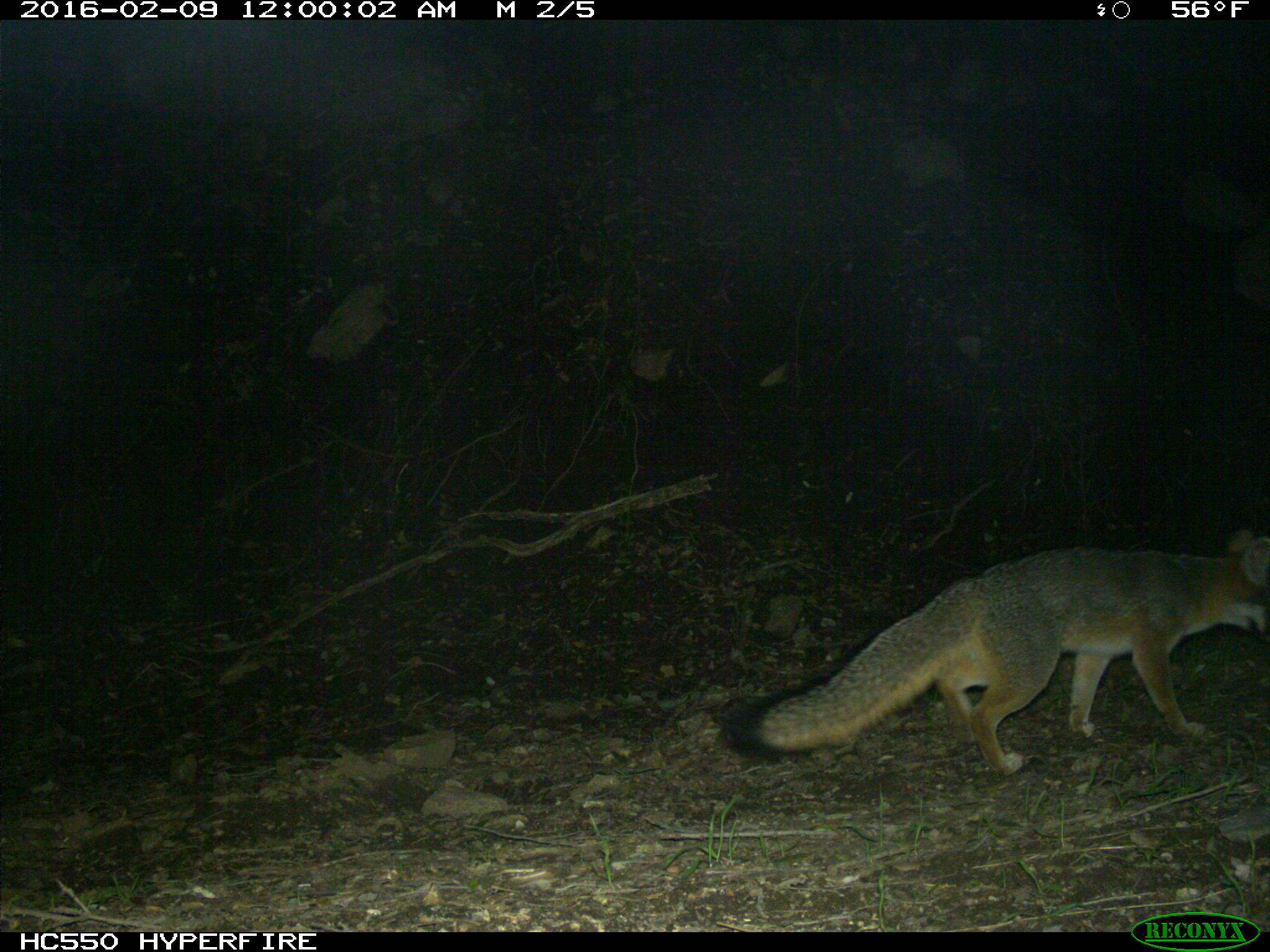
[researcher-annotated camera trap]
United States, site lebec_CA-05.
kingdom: Animalia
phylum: Chordata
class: Mammalia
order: Carnivora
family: Canidae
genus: Urocyon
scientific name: Urocyon cinereoargenteus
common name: gray fox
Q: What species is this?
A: Urocyon cinereoargenteus (gray fox).